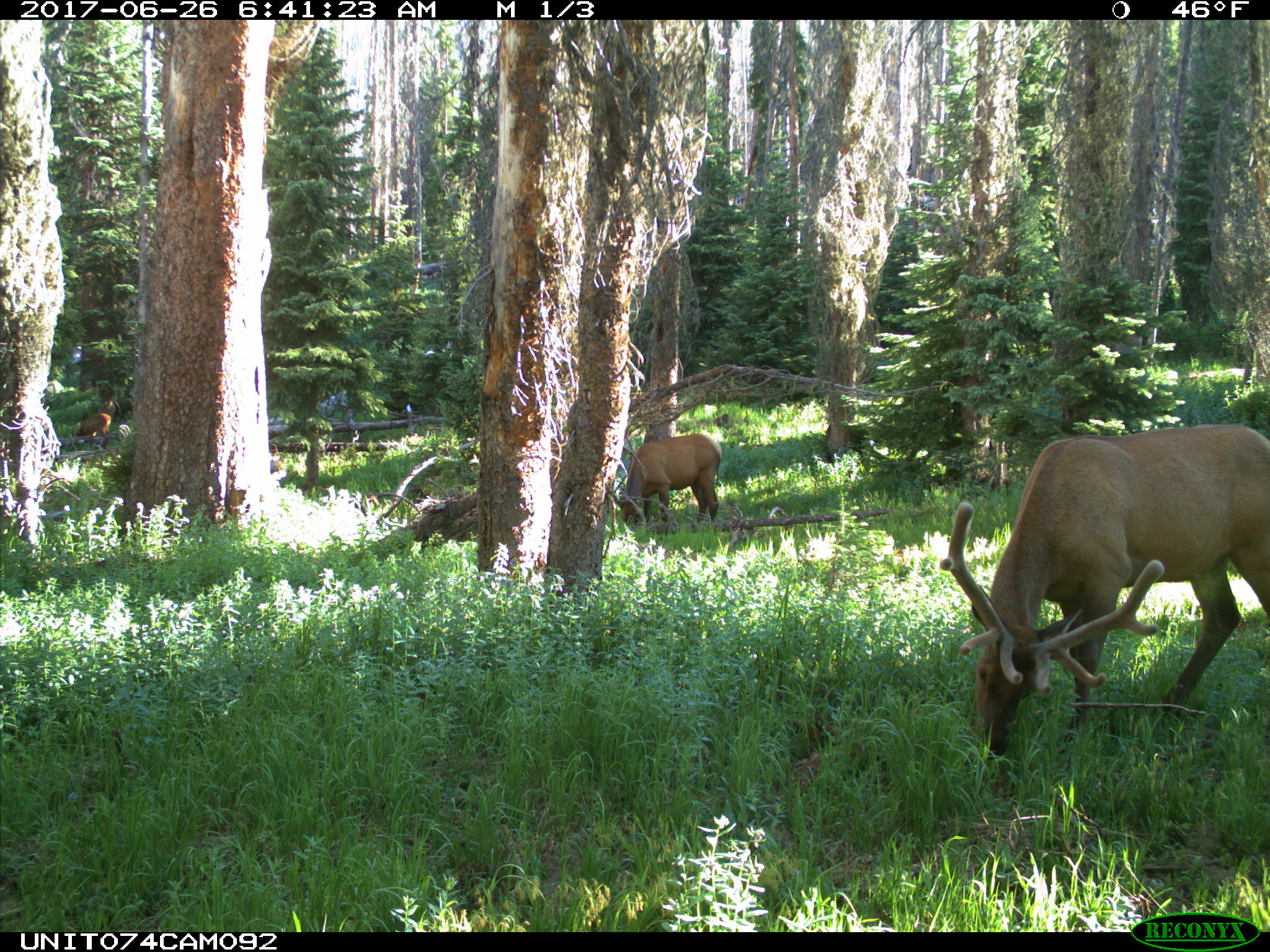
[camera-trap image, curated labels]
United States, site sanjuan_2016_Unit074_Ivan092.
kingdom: Animalia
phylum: Chordata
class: Mammalia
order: Artiodactyla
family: Cervidae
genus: Cervus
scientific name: Cervus elaphus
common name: red deer